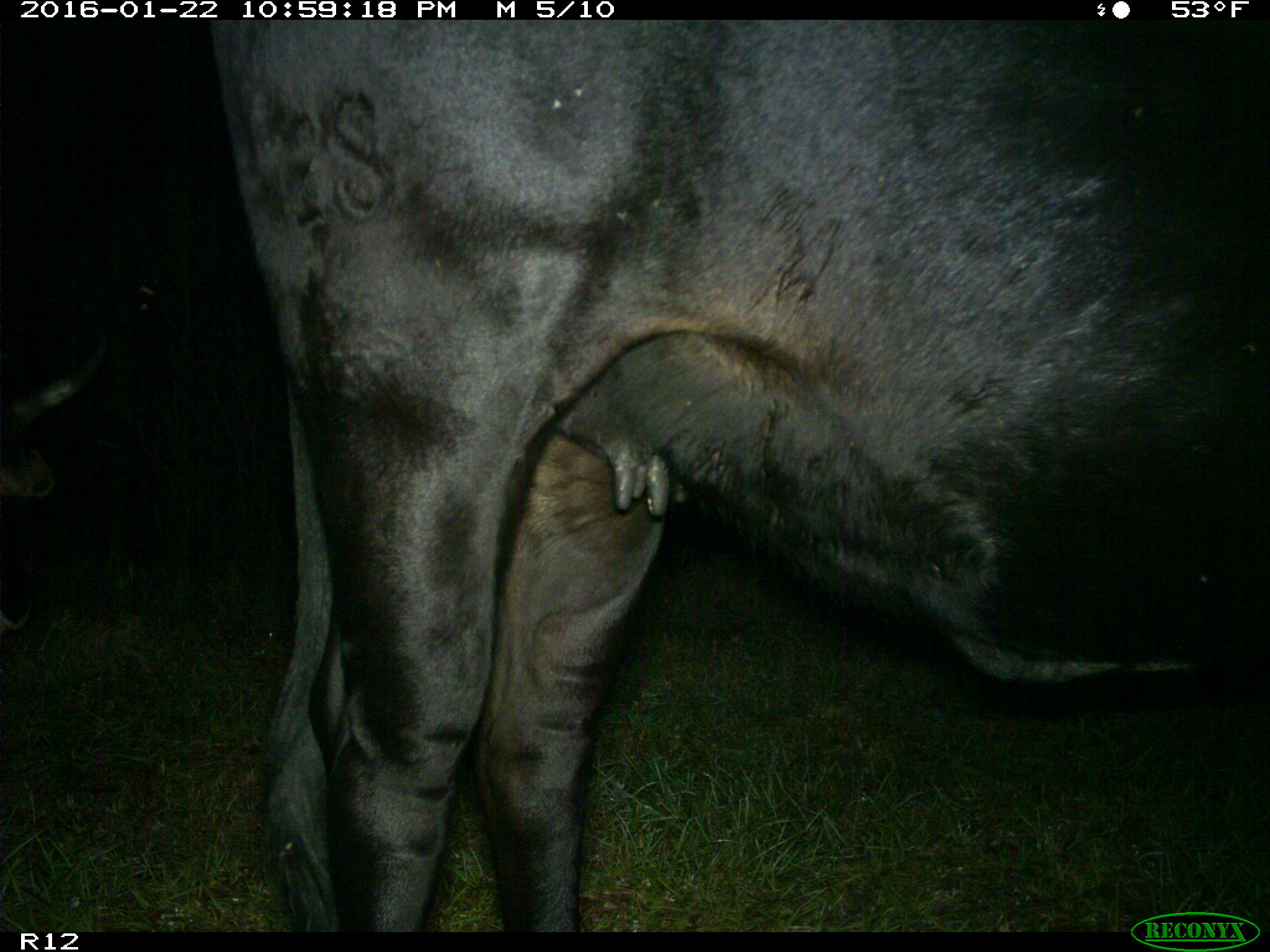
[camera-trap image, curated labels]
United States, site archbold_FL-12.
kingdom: Animalia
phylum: Chordata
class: Mammalia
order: Artiodactyla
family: Bovidae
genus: Bos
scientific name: Bos taurus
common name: domestic cow